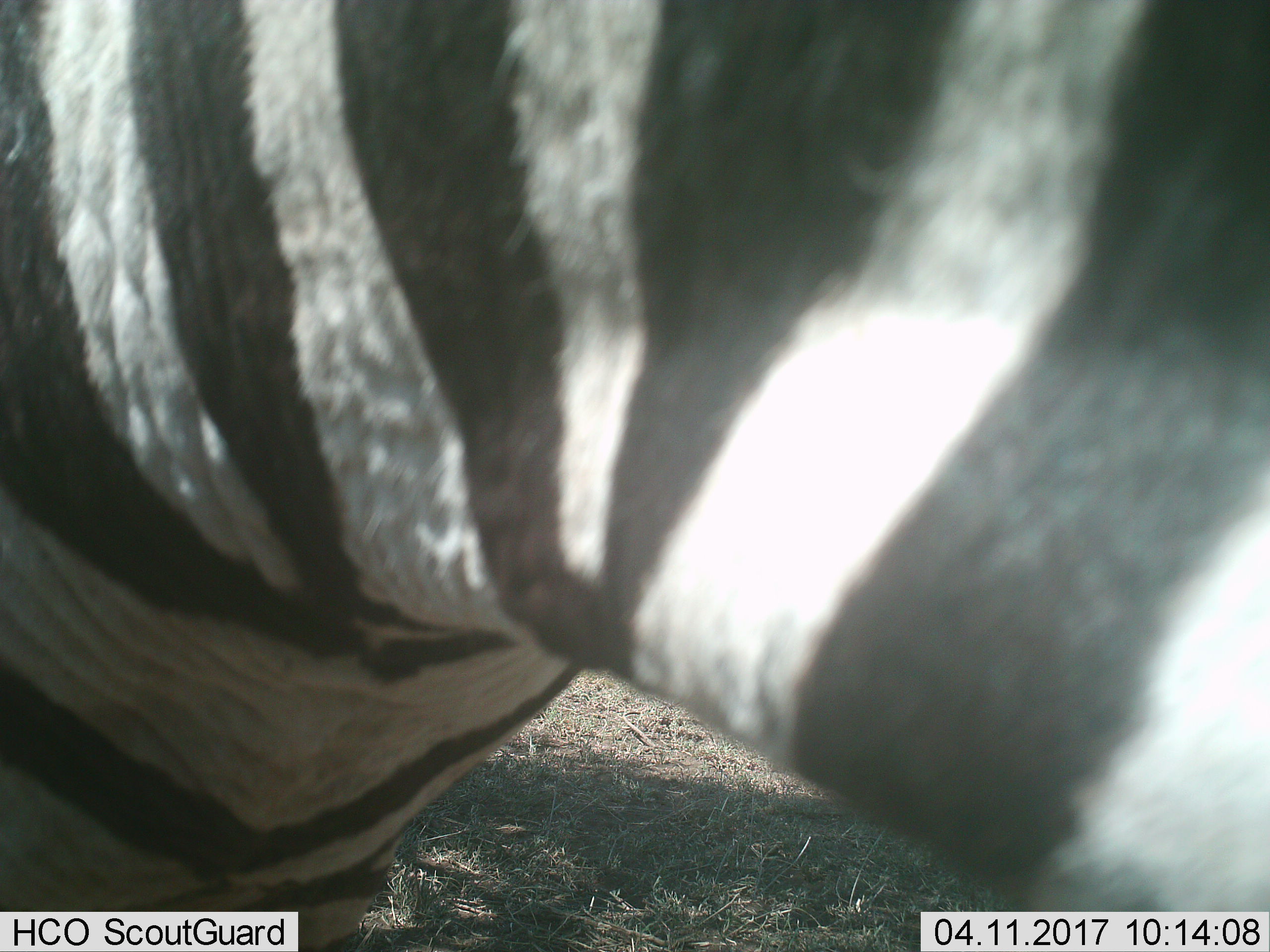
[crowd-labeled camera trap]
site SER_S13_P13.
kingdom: Animalia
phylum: Chordata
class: Mammalia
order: Perissodactyla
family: Equidae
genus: Equus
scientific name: Equus quagga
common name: plains zebra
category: zebraplains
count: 1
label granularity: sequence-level